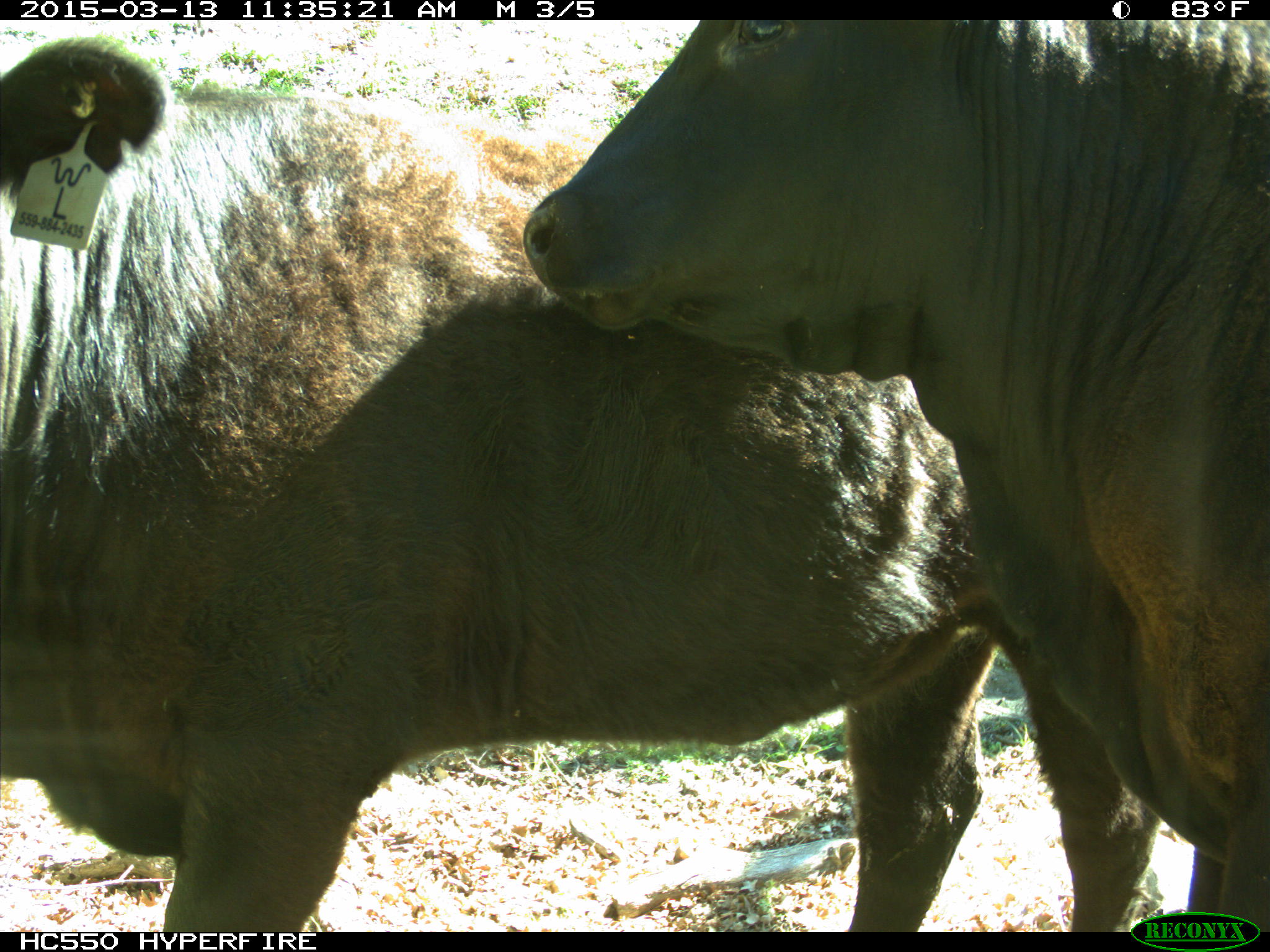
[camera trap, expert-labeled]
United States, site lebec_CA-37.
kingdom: Animalia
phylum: Chordata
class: Mammalia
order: Artiodactyla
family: Bovidae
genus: Bos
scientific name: Bos taurus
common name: domestic cow